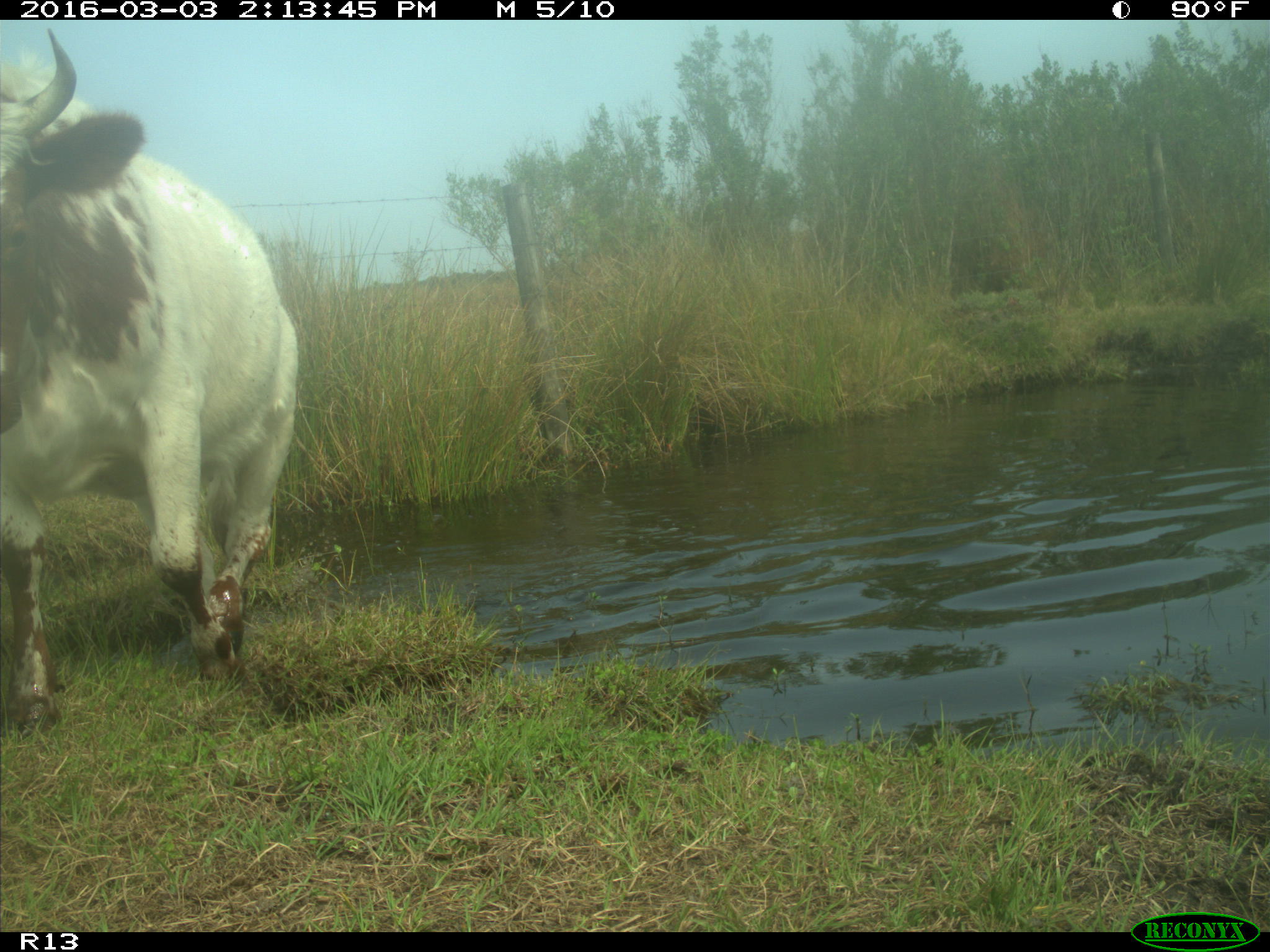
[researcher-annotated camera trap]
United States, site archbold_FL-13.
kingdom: Animalia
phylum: Chordata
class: Mammalia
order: Artiodactyla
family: Bovidae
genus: Bos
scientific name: Bos taurus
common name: domestic cow